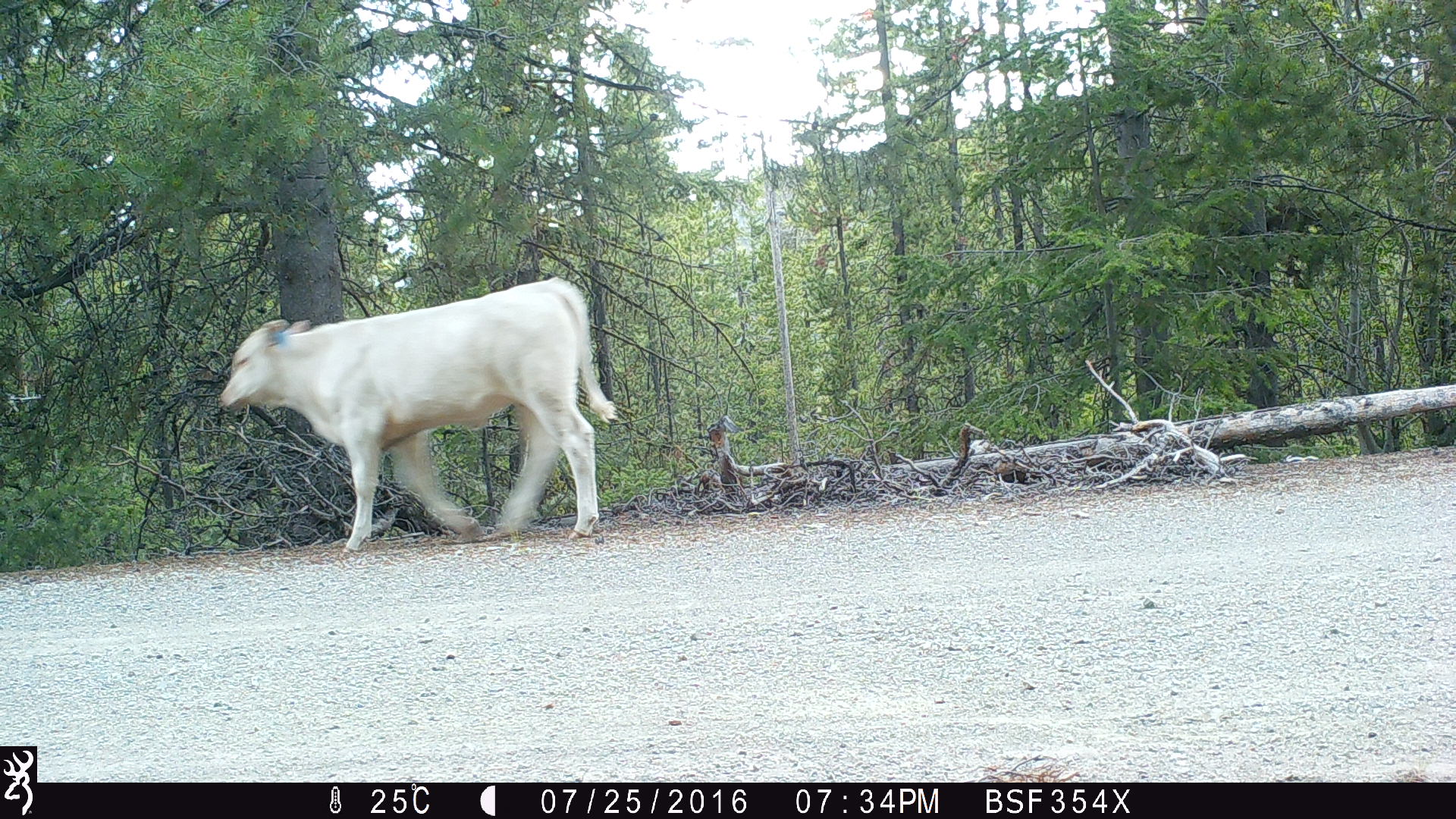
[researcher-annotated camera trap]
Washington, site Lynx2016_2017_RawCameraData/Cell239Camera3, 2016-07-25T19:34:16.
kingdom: Animalia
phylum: Chordata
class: Mammalia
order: Artiodactyla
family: Bovidae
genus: Bos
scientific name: Bos taurus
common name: domestic cattle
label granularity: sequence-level